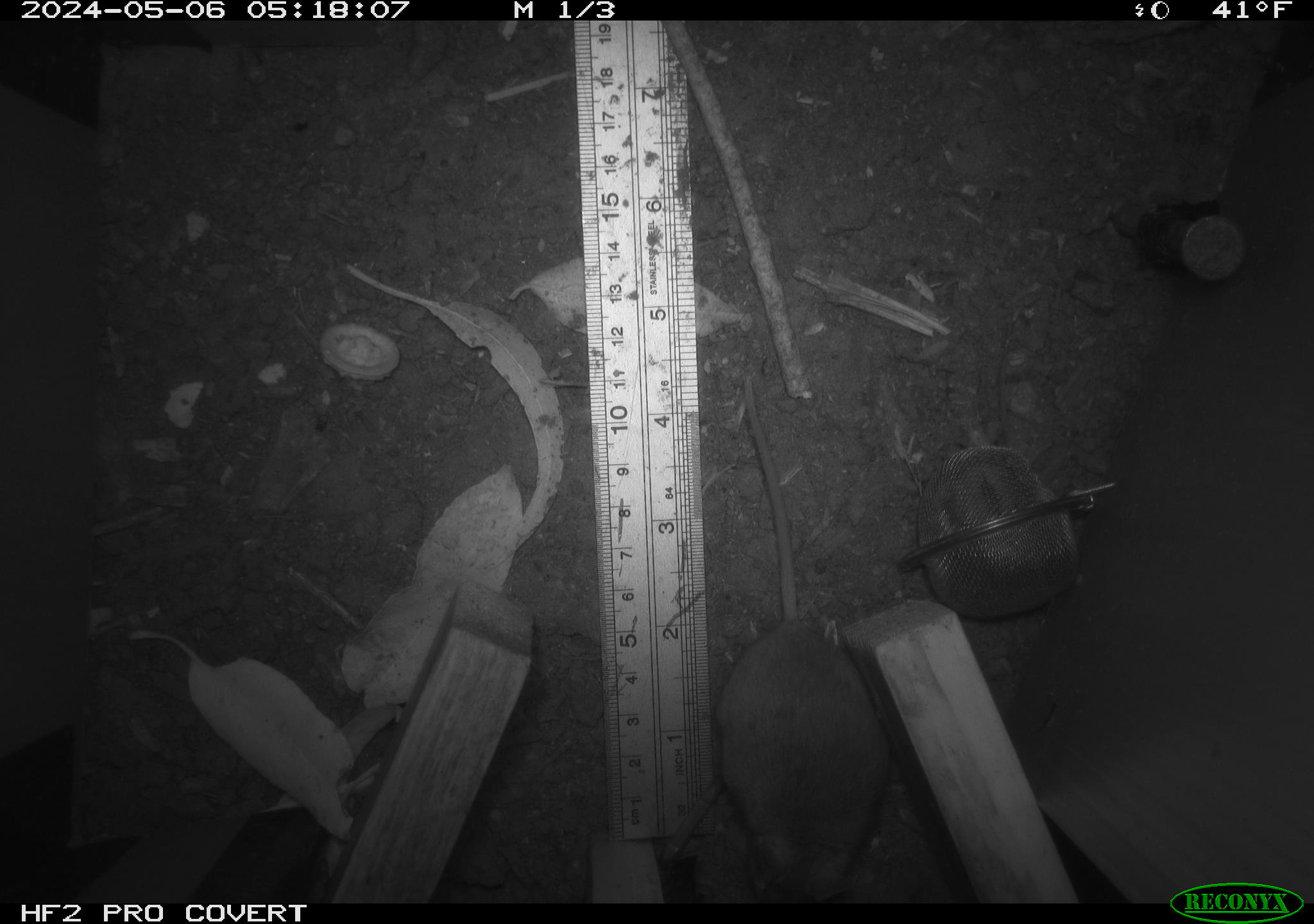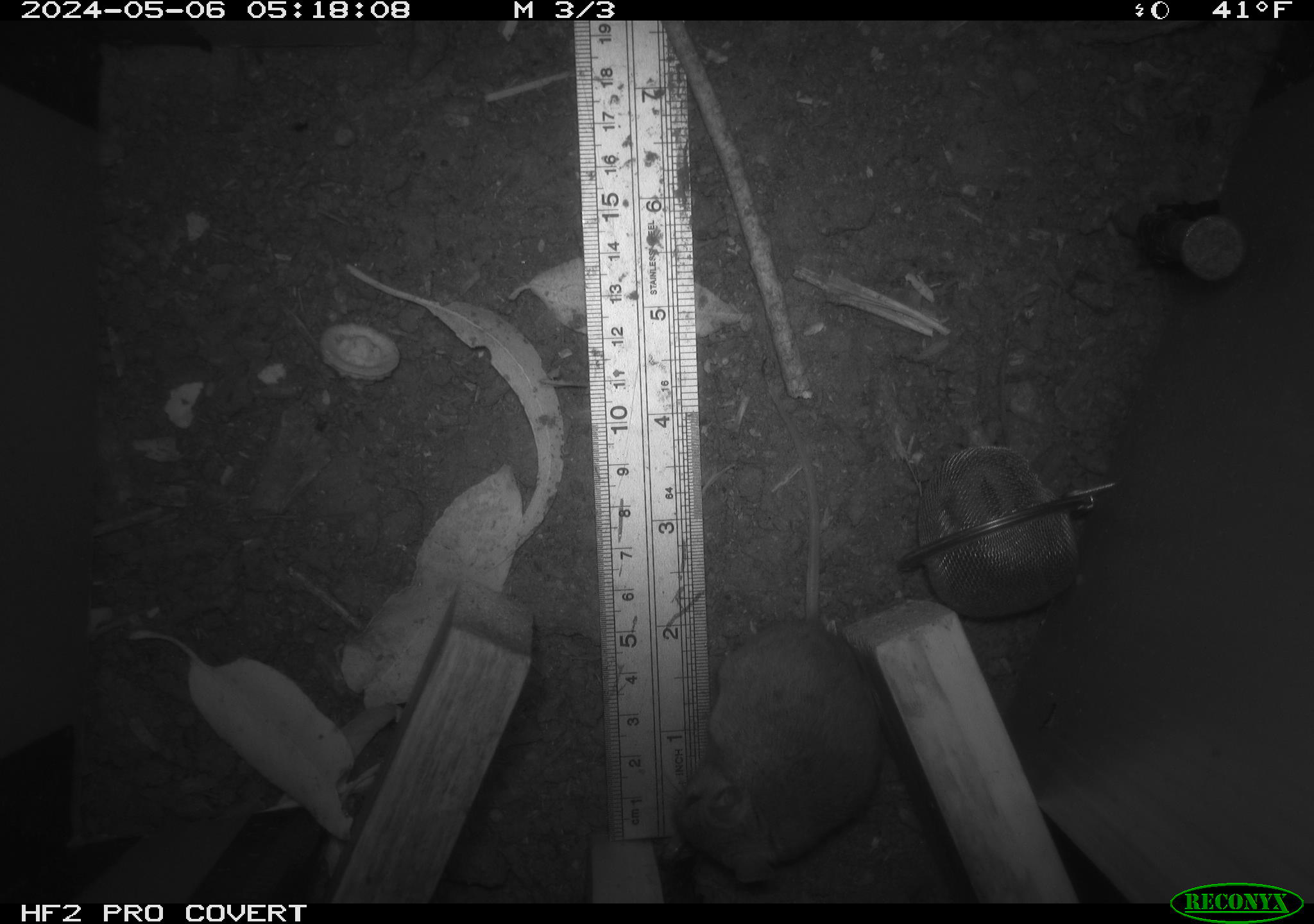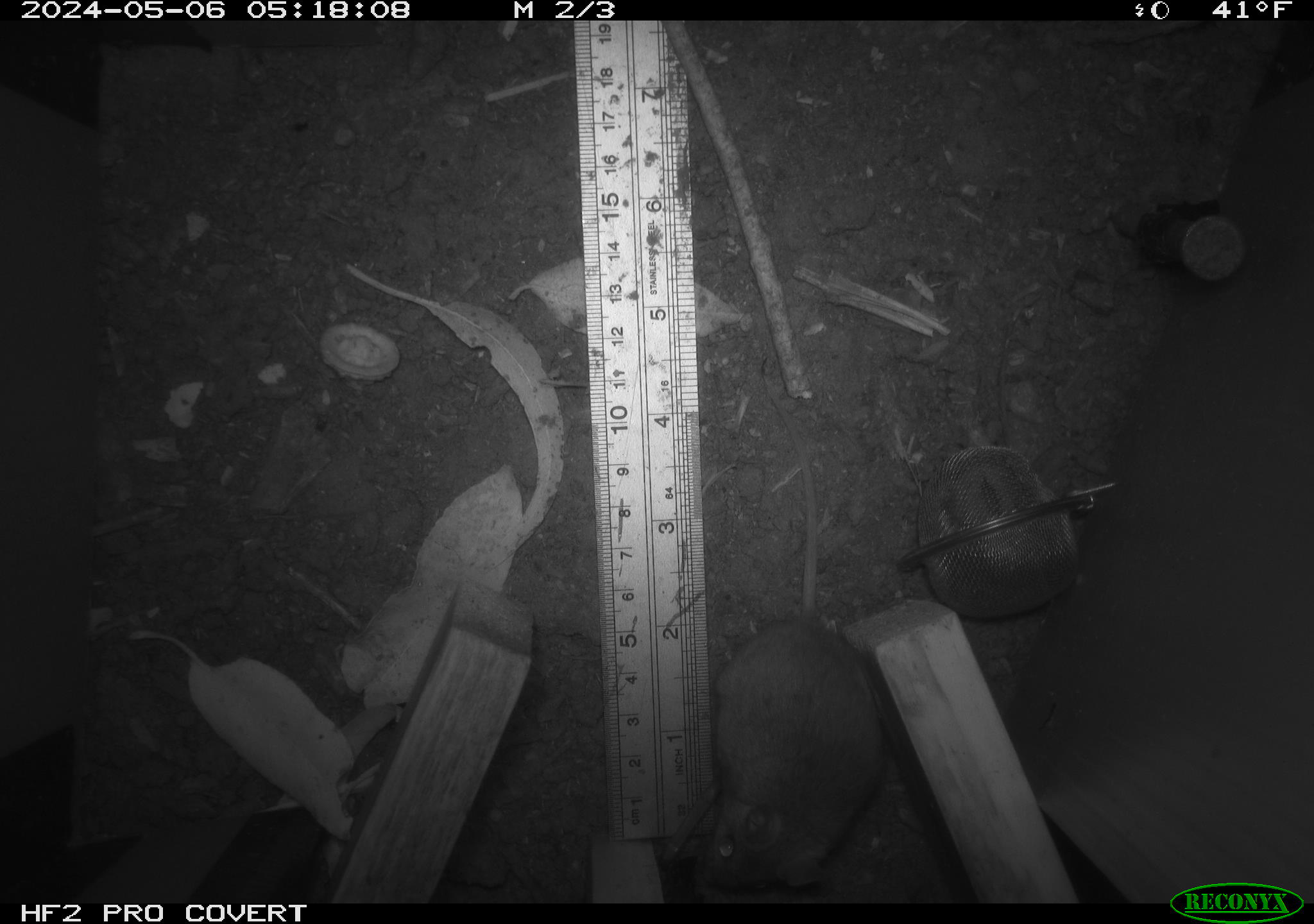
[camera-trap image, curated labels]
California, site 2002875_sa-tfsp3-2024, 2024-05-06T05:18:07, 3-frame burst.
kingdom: Animalia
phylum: Chordata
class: Mammalia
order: Rodentia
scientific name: Rodentia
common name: mouse species